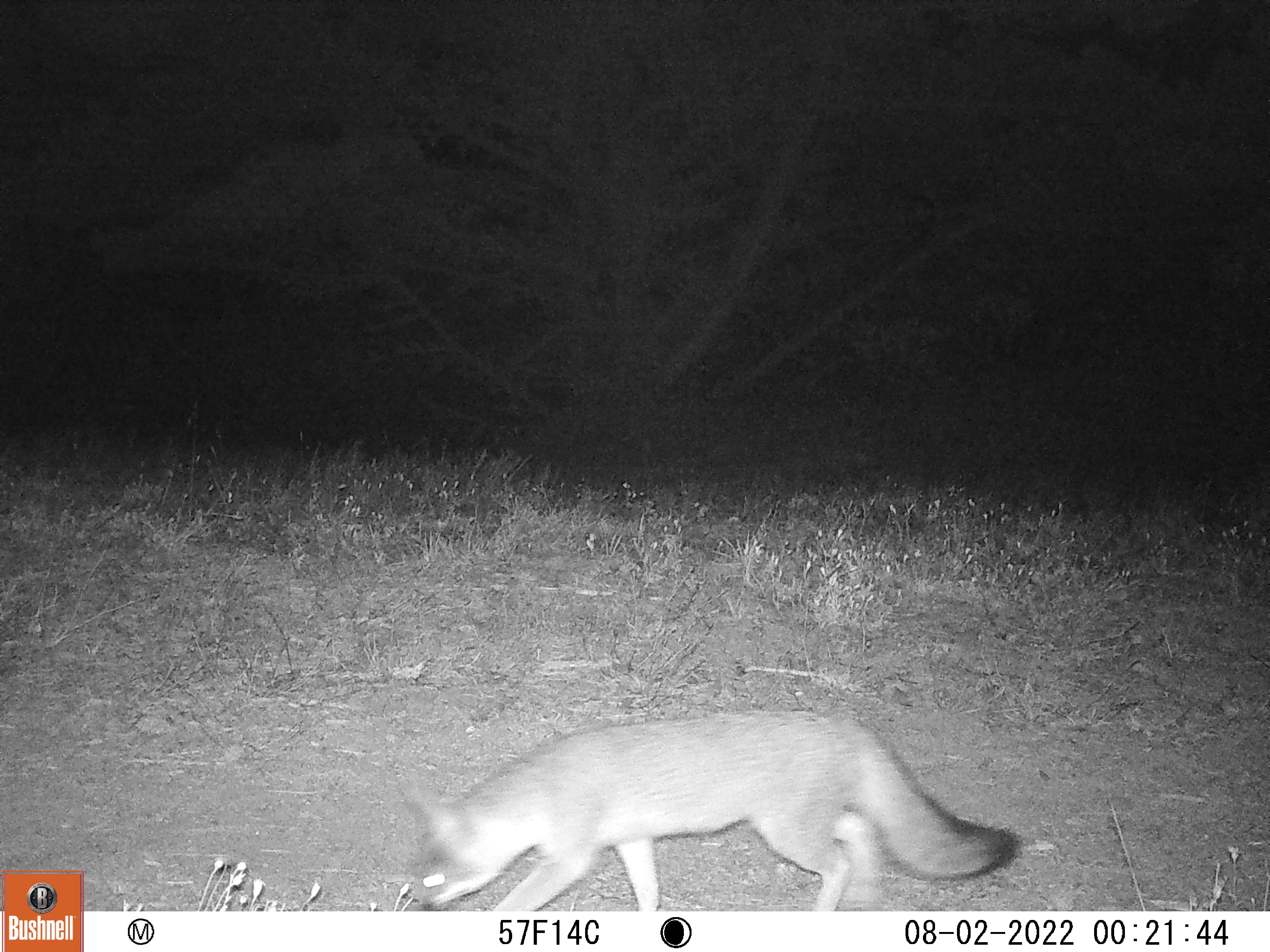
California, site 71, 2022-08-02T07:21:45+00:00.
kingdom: Animalia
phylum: Chordata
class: Mammalia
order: Carnivora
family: Canidae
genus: Urocyon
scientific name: Urocyon cinereoargenteus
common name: gray fox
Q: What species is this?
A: Gray fox (Urocyon cinereoargenteus).